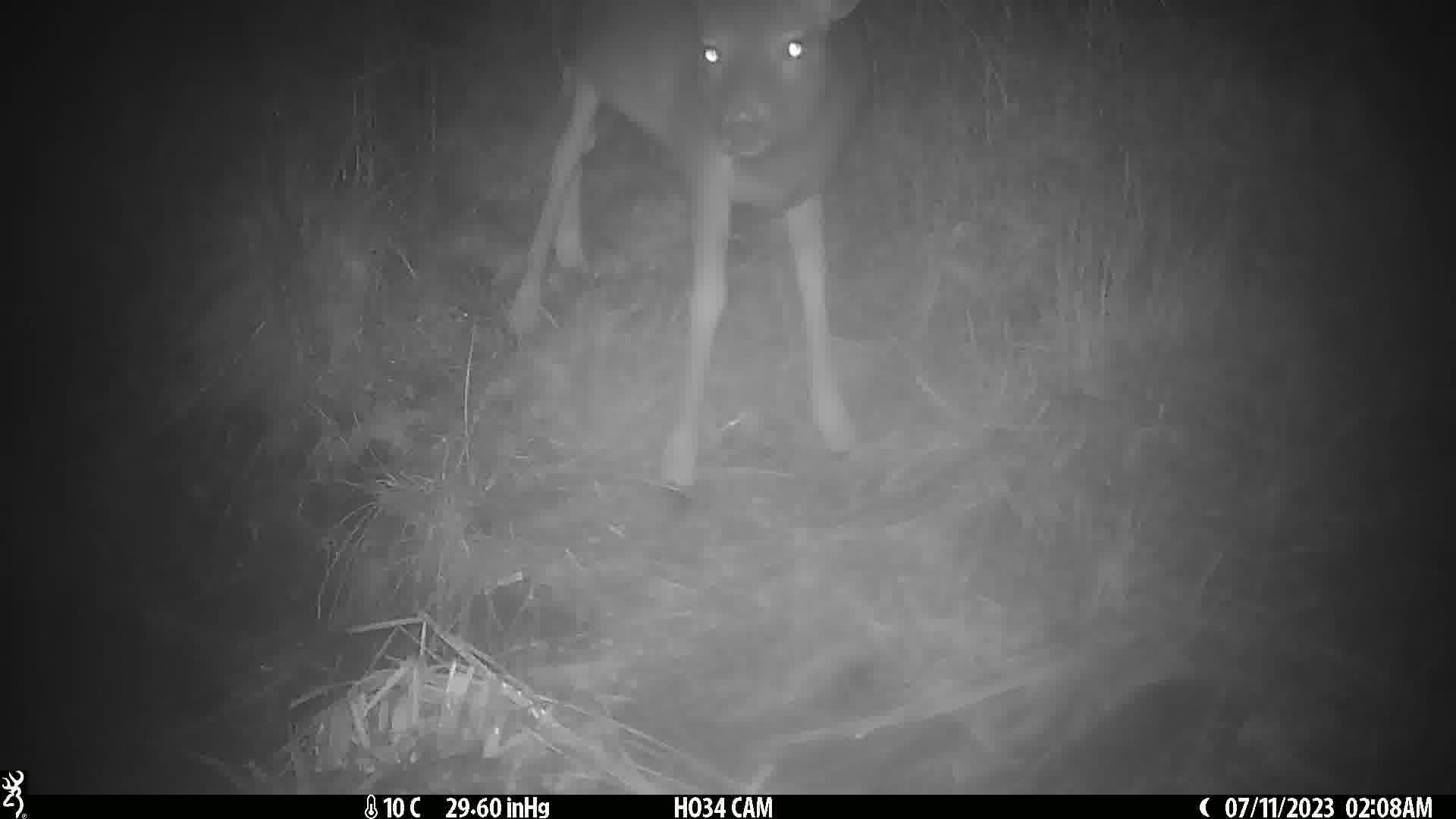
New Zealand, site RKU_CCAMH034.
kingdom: Animalia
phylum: Chordata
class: Mammalia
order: Artiodactyla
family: Cervidae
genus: Odocoileus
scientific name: Odocoileus virginianus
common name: white-tailed deer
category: white tailed deer